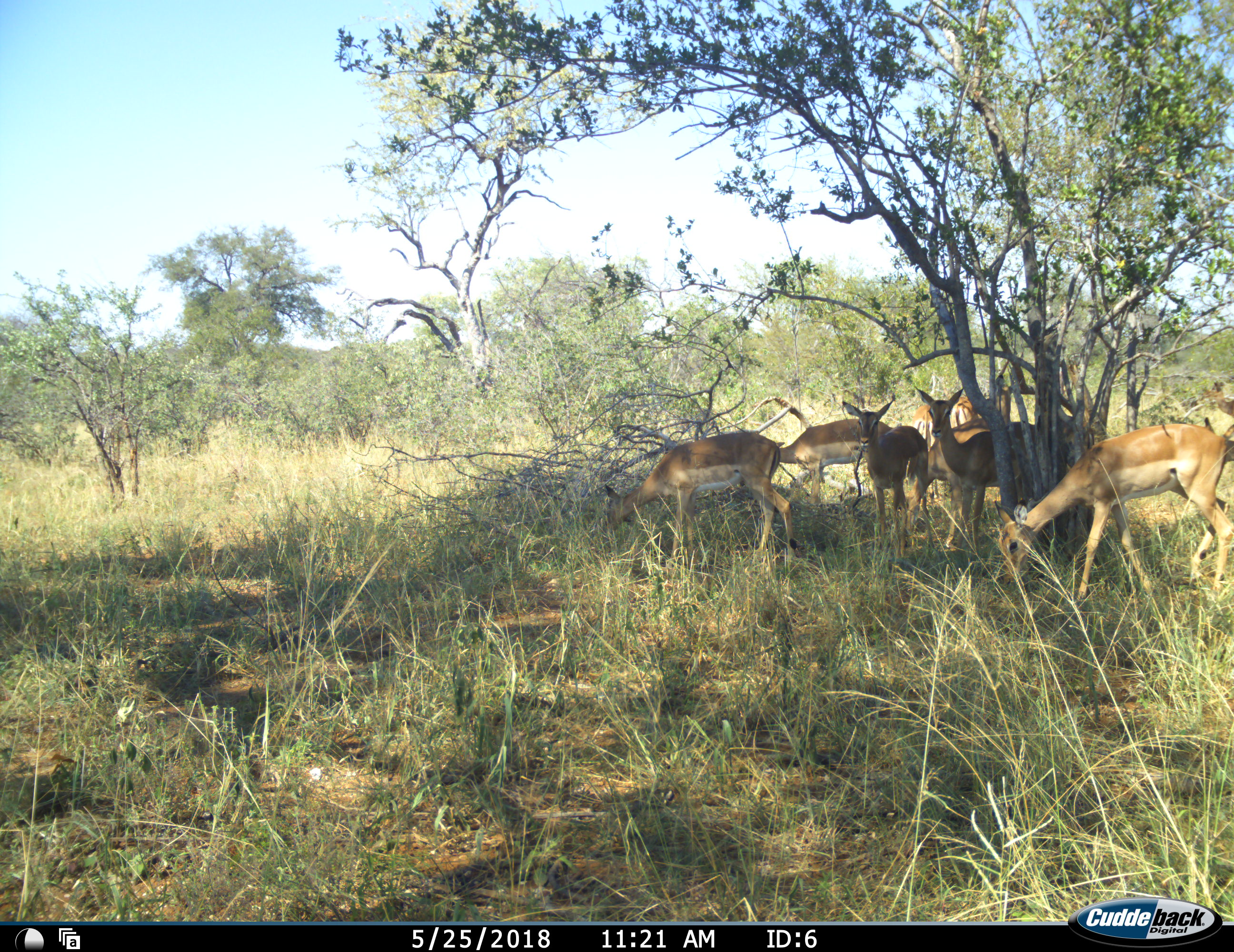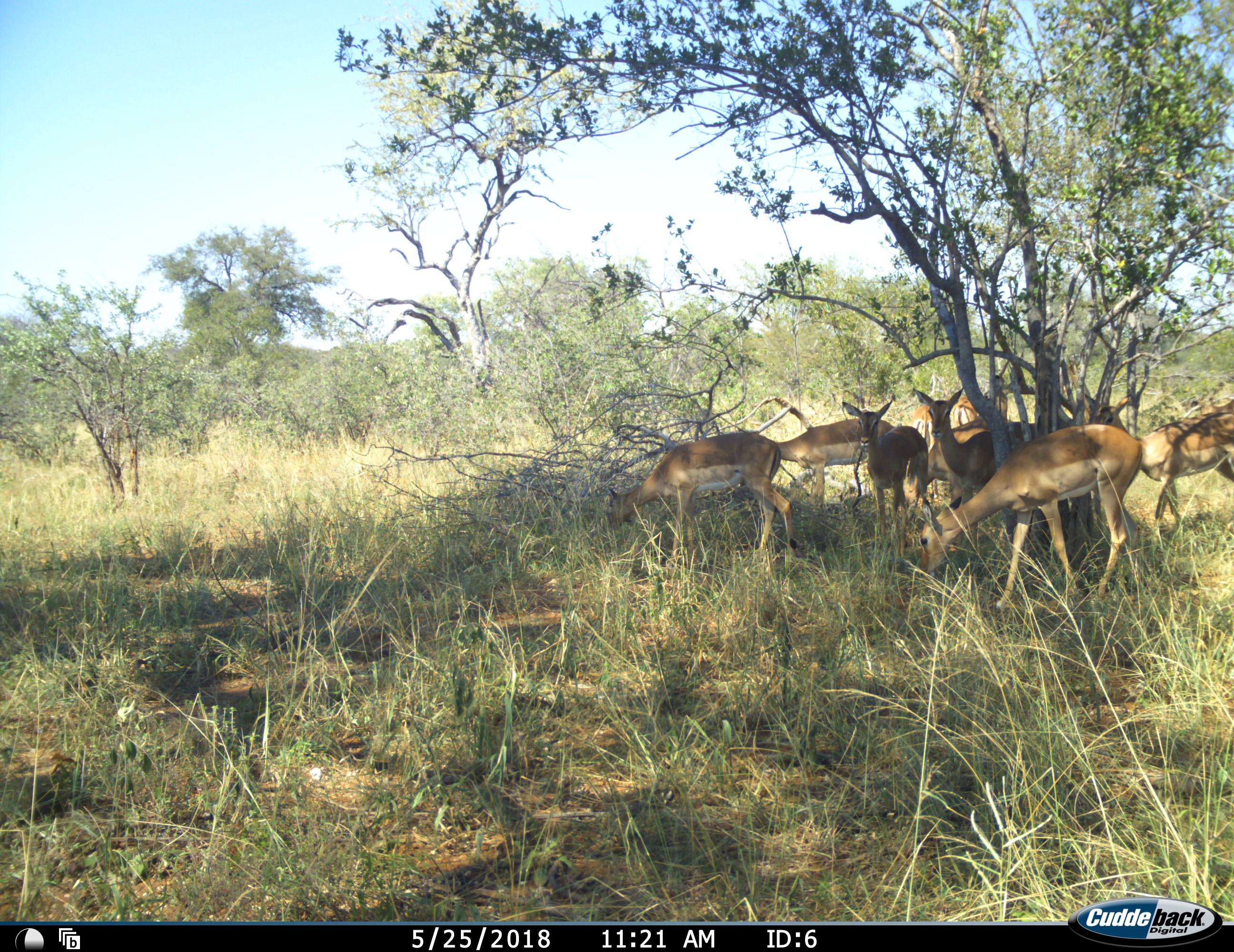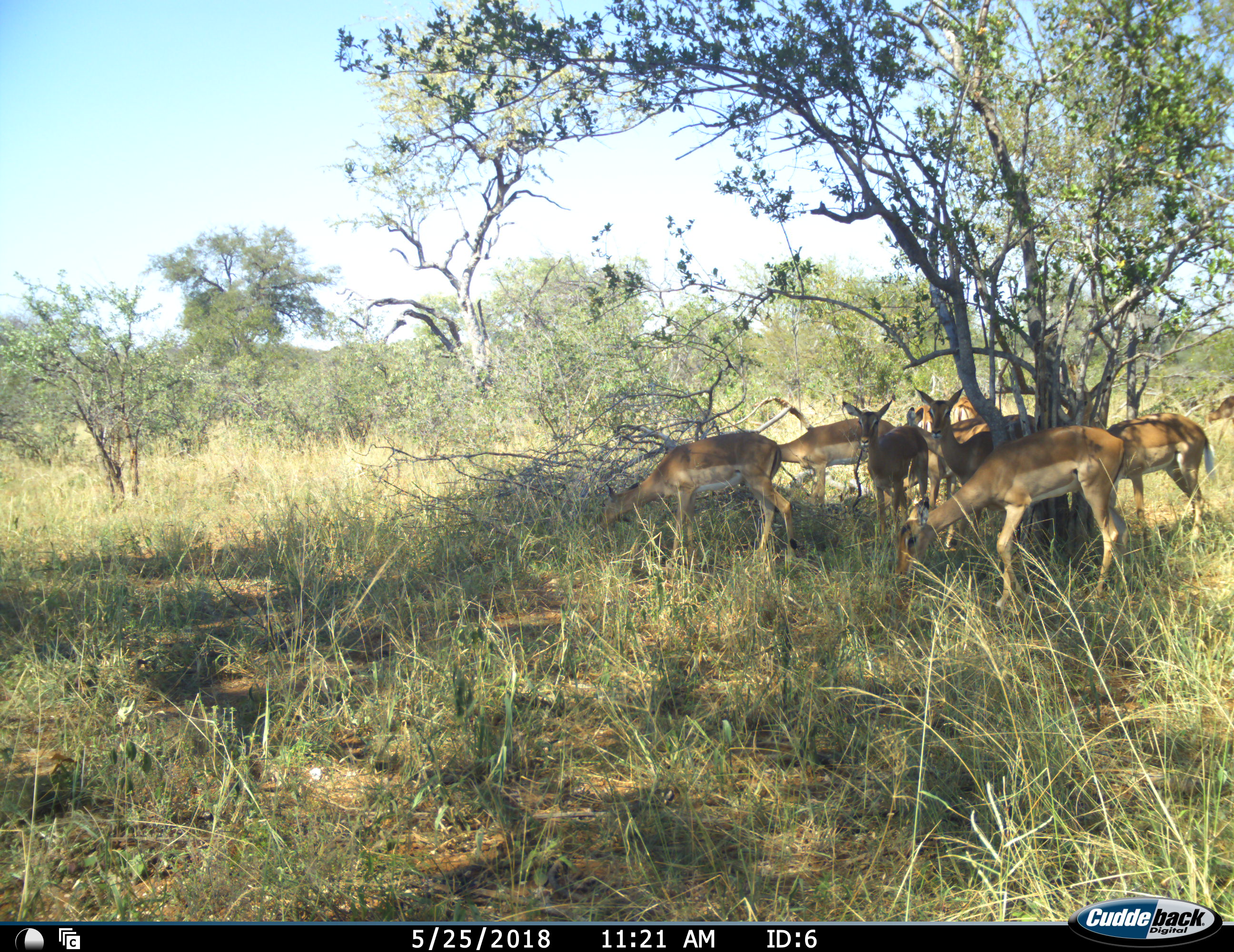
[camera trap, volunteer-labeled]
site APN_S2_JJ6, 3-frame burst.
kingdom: Animalia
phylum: Chordata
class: Mammalia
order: Artiodactyla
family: Bovidae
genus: Aepyceros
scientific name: Aepyceros melampus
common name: impala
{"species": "impala (Aepyceros melampus)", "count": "9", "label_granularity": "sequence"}